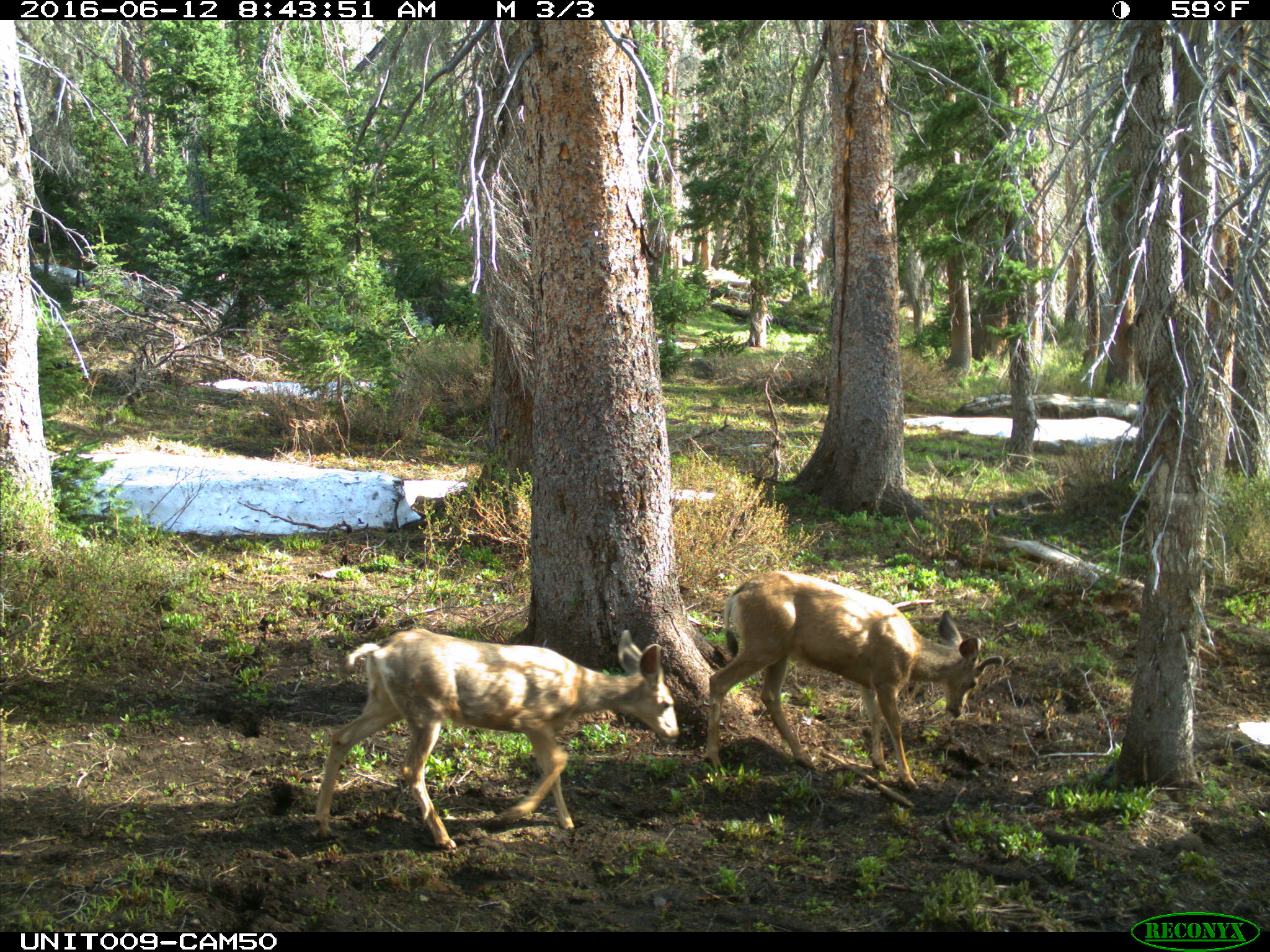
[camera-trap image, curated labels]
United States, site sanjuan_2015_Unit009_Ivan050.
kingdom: Animalia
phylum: Chordata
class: Mammalia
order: Artiodactyla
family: Cervidae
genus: Odocoileus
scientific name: Odocoileus hemionus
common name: mule deer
Odocoileus hemionus (mule deer).